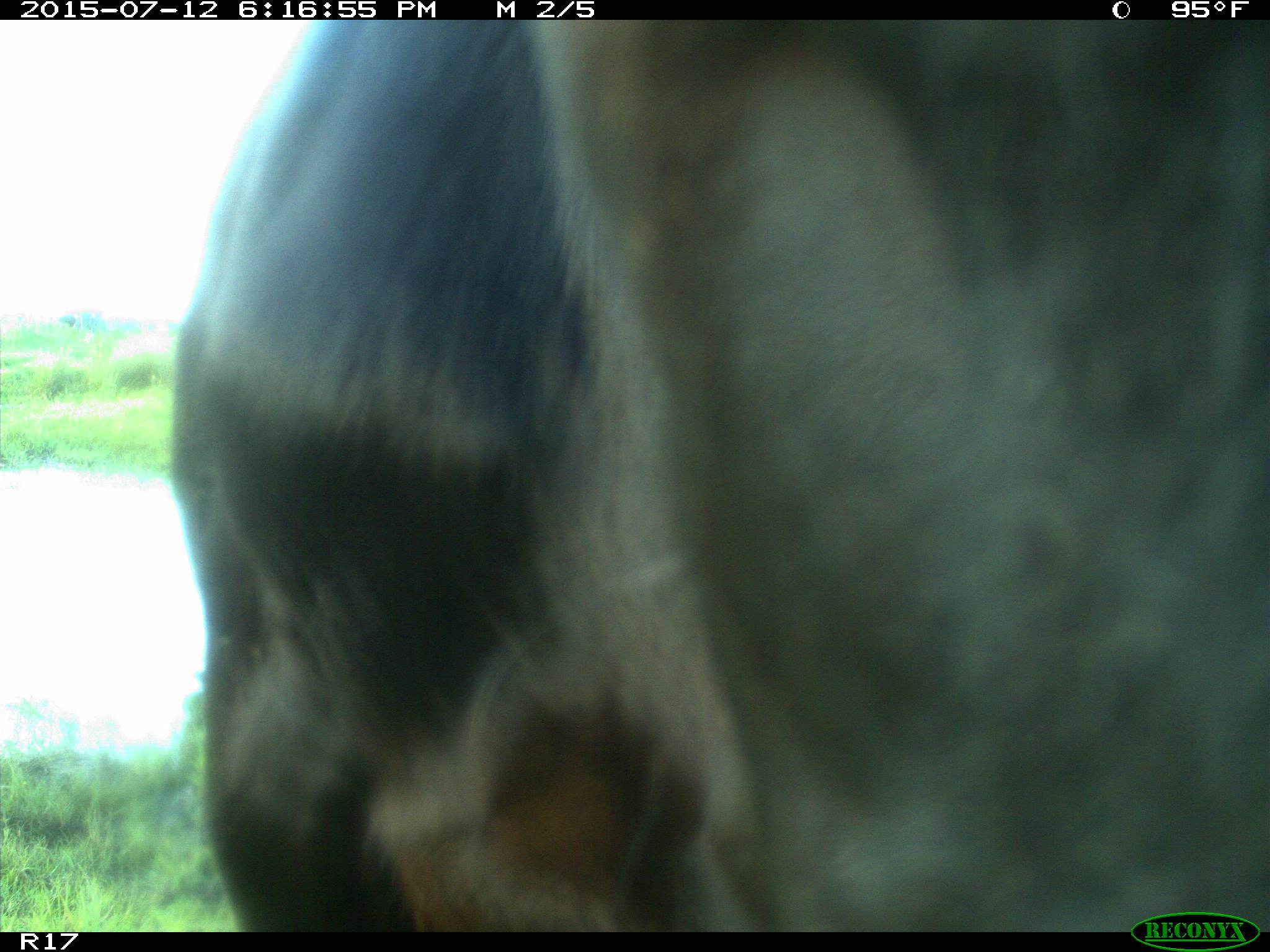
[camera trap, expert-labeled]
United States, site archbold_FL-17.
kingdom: Animalia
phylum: Chordata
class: Mammalia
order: Artiodactyla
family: Bovidae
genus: Bos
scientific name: Bos taurus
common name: domestic cow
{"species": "Bos taurus (domestic cow)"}